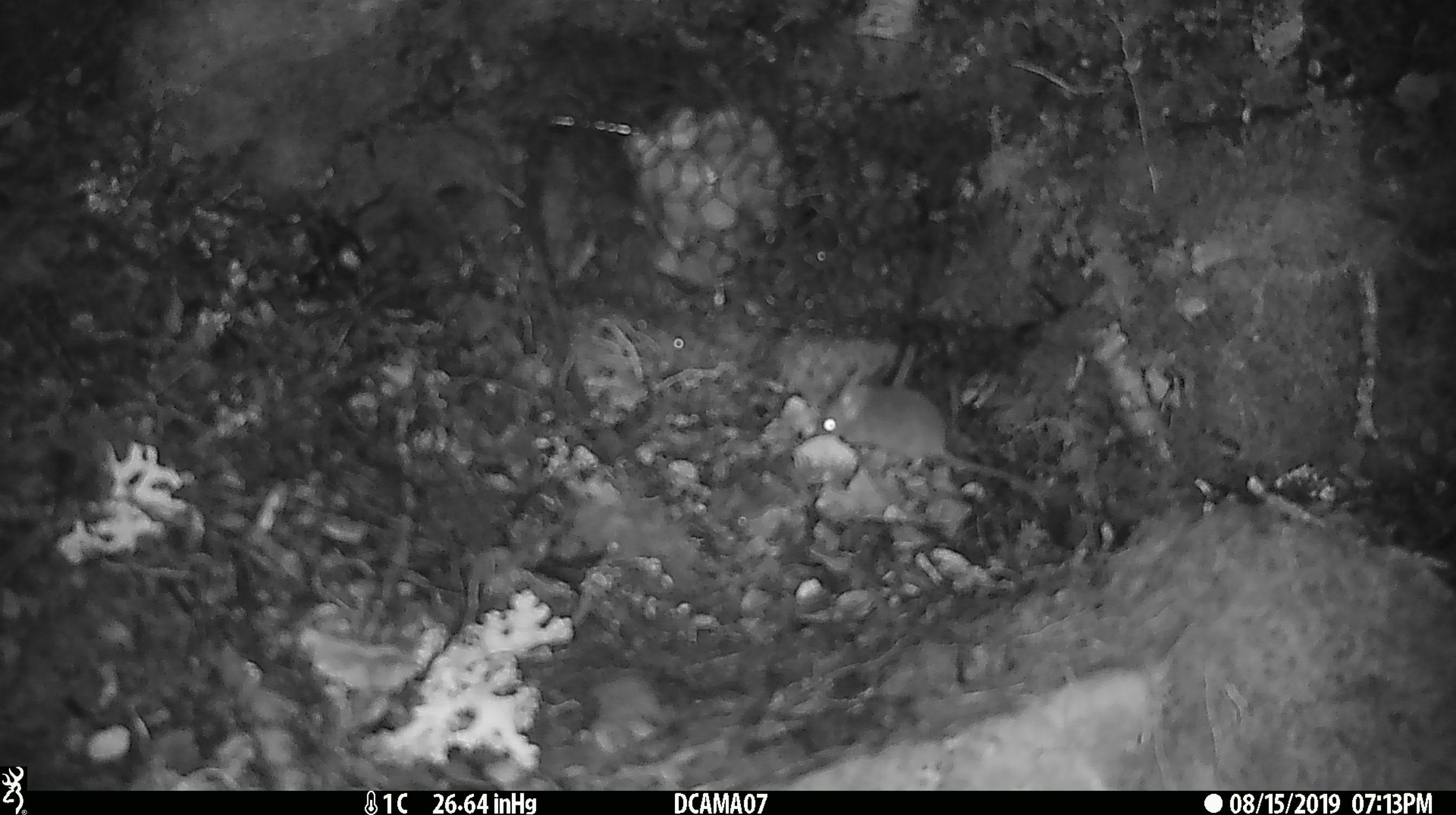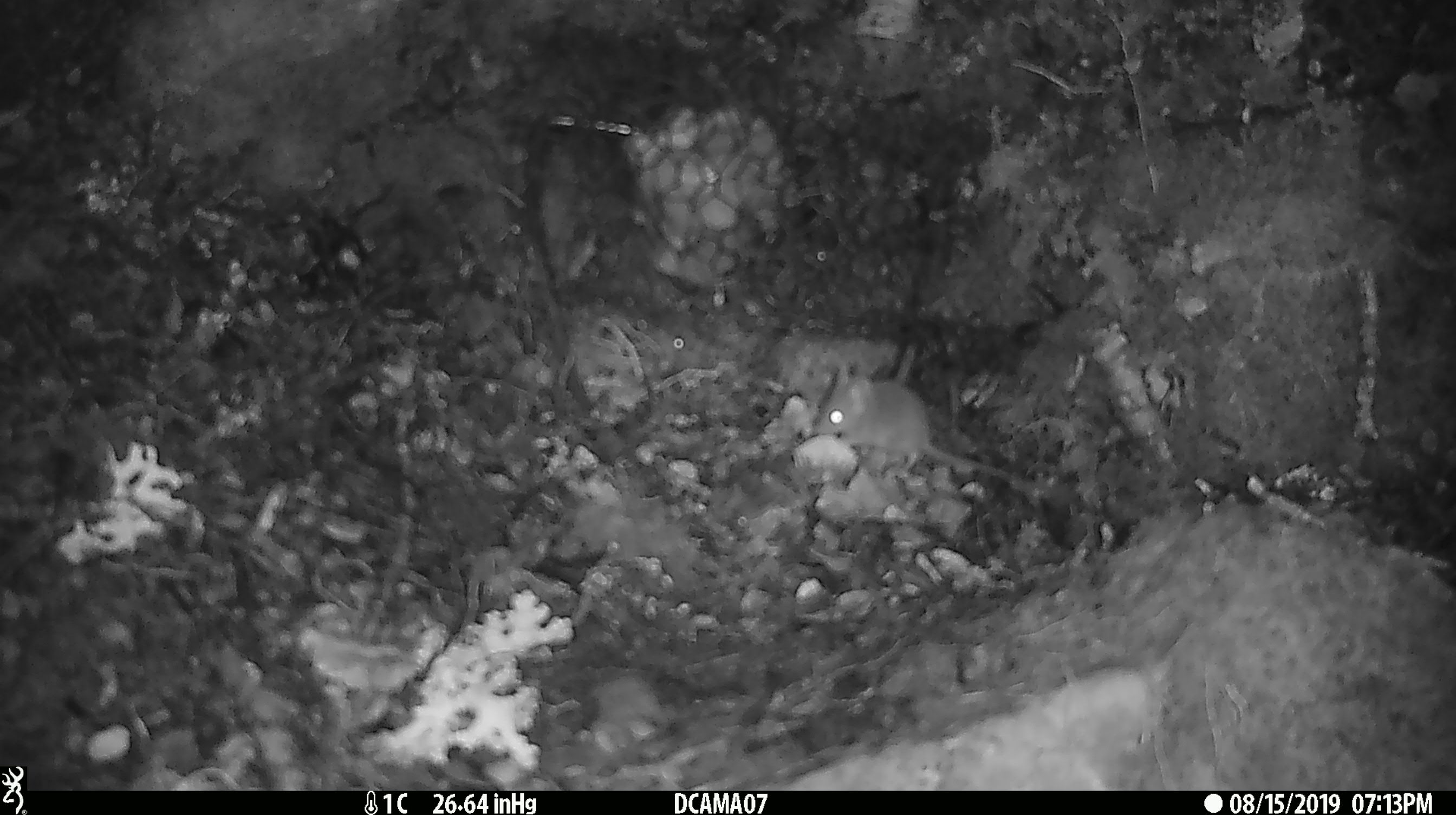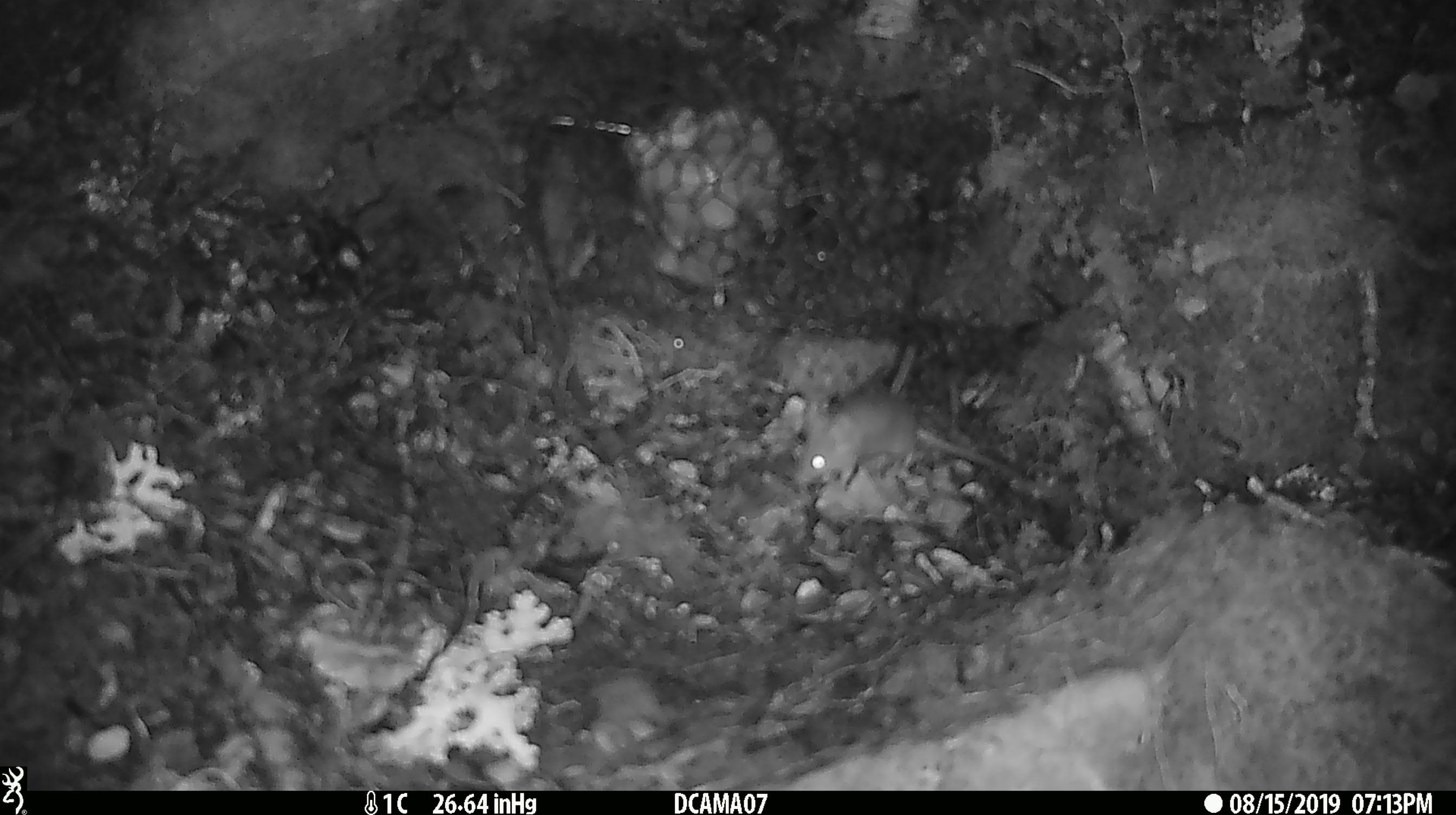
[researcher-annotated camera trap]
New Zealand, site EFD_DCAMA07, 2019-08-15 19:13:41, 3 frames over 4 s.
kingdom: Animalia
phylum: Chordata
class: Mammalia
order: Rodentia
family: Muridae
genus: Mus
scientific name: Mus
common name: mouse